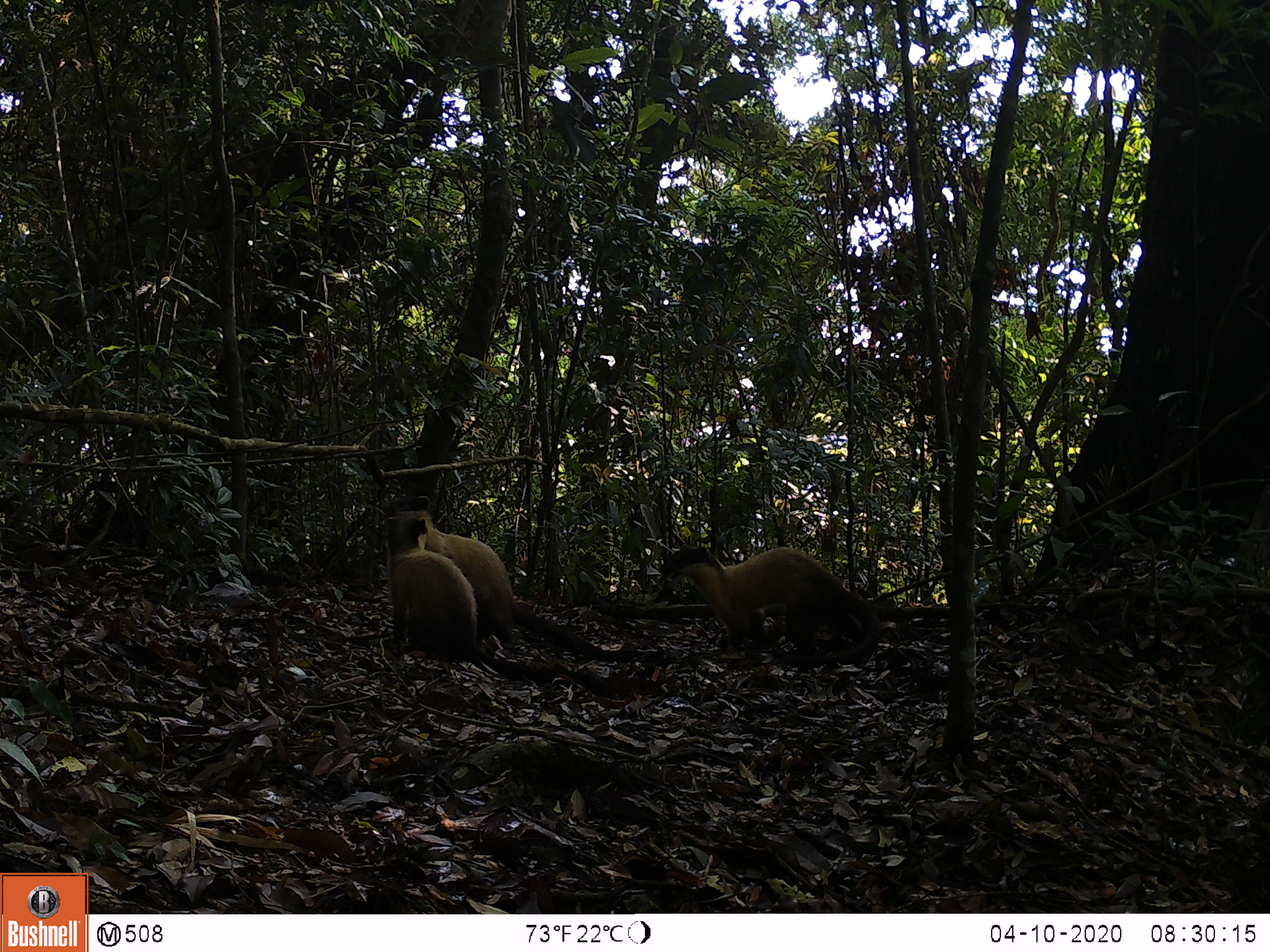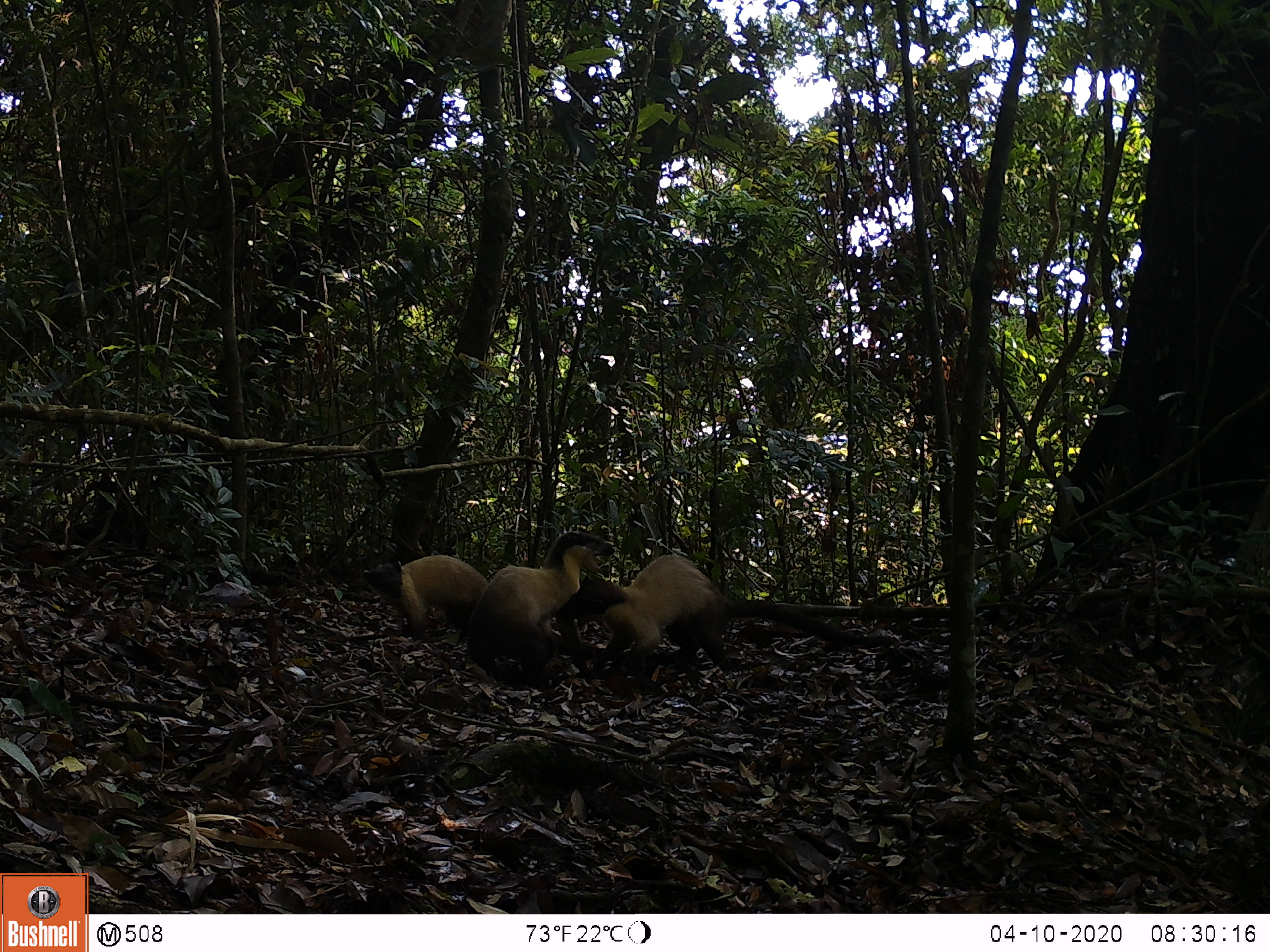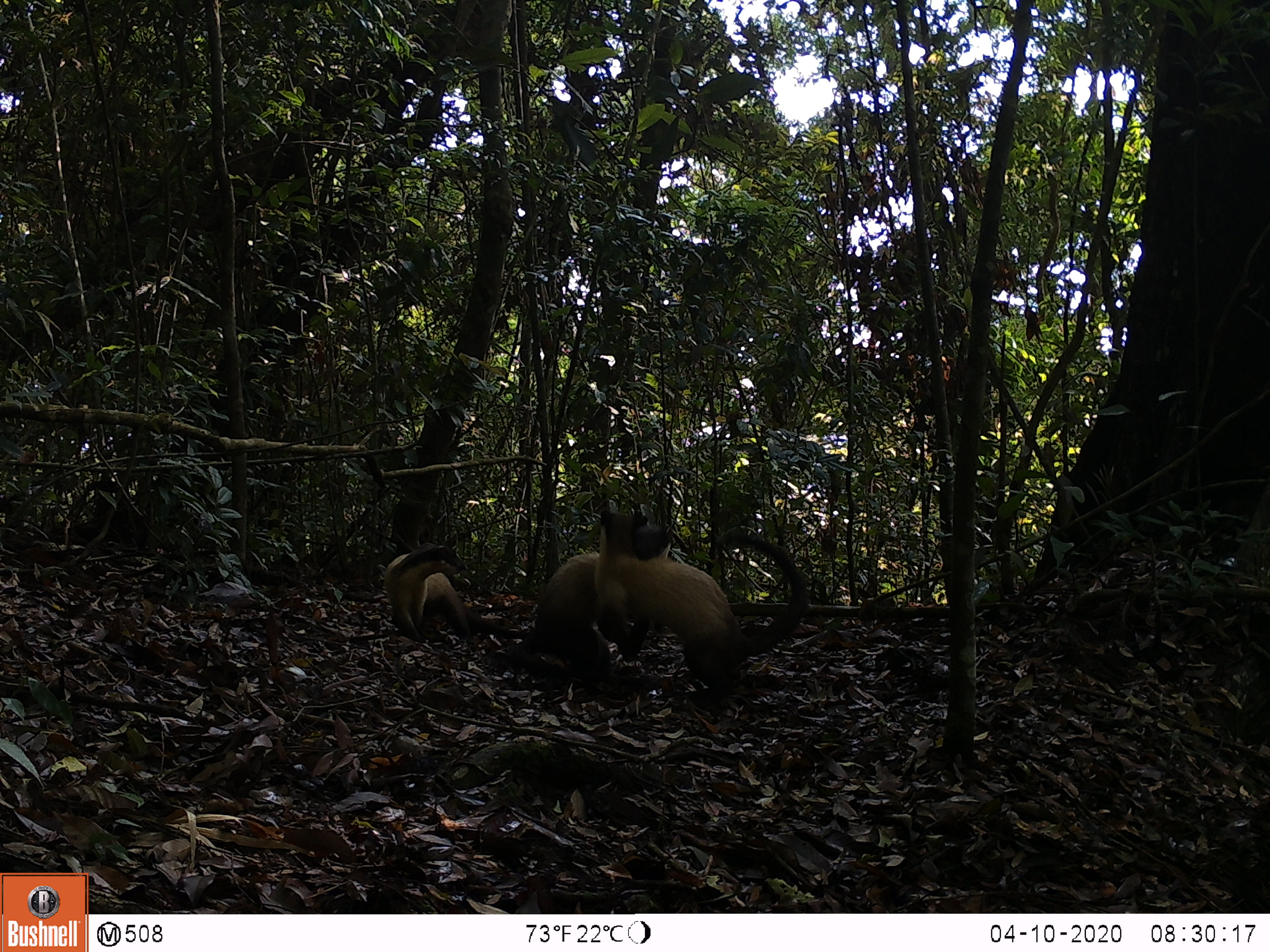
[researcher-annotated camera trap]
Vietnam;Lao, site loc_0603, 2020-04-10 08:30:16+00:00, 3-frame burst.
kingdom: Animalia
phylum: Chordata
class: Mammalia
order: Carnivora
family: Mustelidae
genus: Martes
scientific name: Martes flavigula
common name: yellow-throated marten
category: yellow throated marten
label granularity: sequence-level